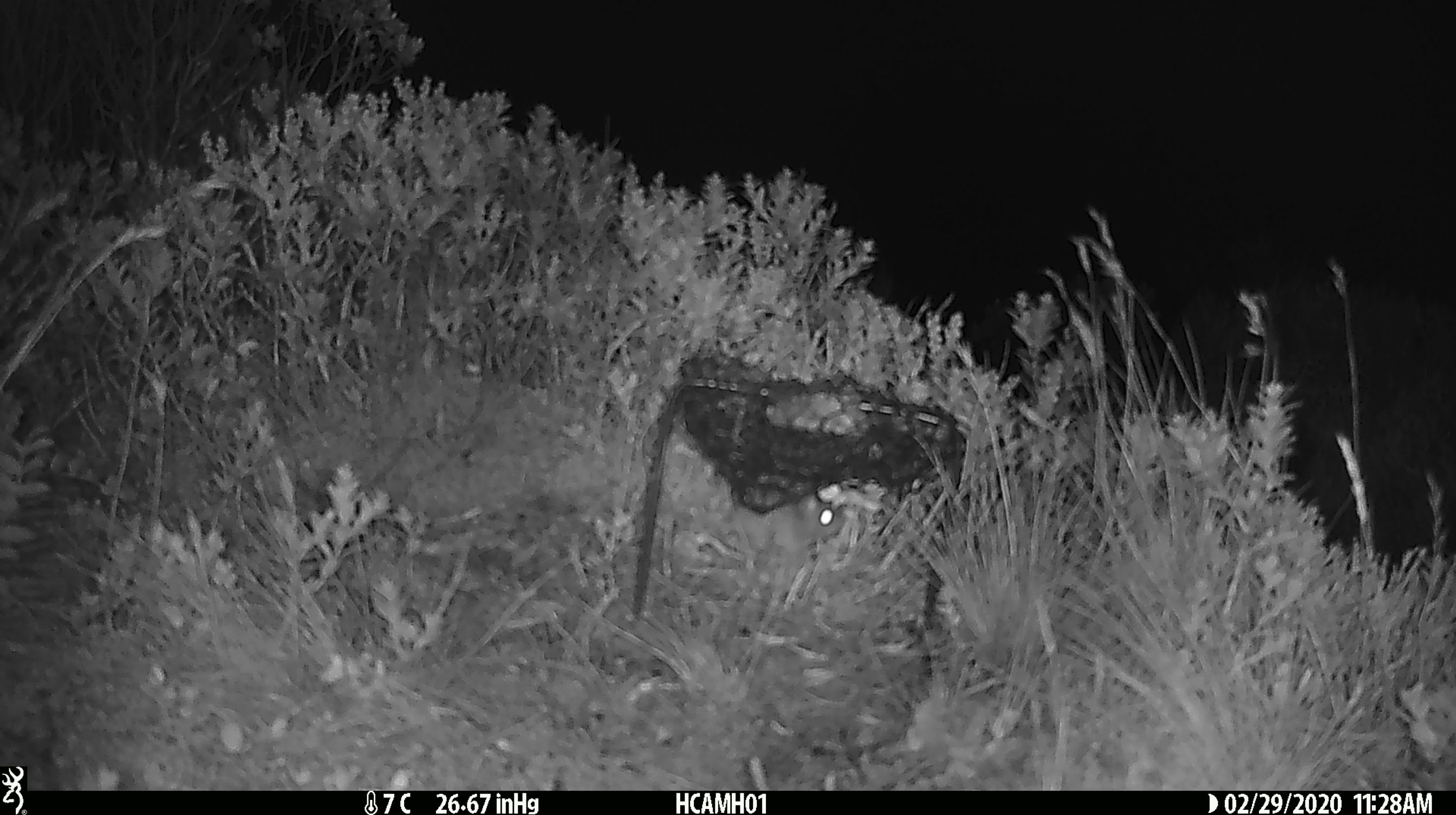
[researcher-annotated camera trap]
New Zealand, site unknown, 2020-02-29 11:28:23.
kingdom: Animalia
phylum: Chordata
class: Mammalia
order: Rodentia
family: Muridae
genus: Mus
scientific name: Mus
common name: mouse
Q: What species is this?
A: Mouse (Mus).